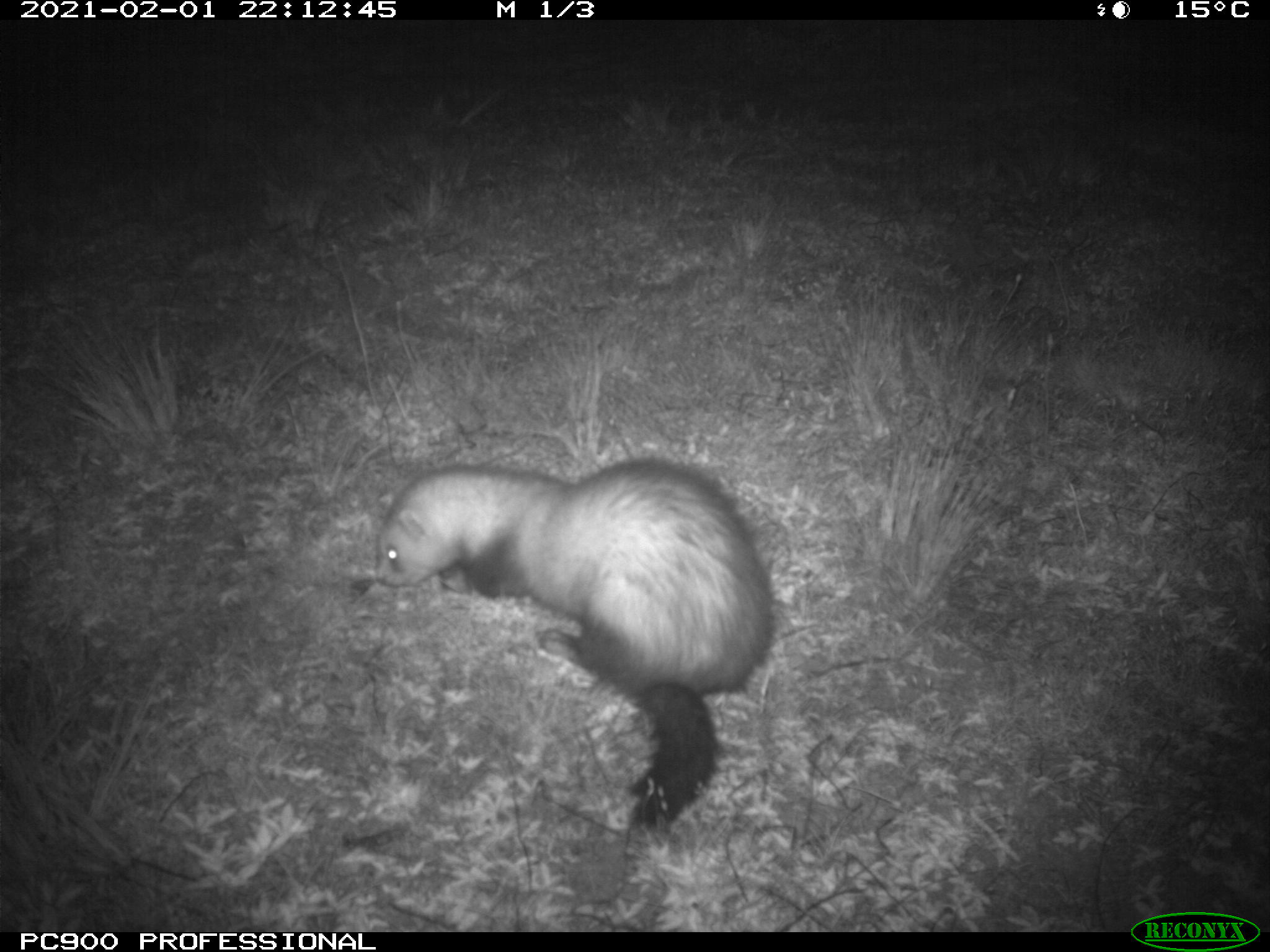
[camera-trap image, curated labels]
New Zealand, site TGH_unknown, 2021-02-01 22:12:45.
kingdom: Animalia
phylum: Chordata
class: Mammalia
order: Carnivora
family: Mustelidae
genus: Mustela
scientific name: Mustela furo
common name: ferret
Ferret (Mustela furo).